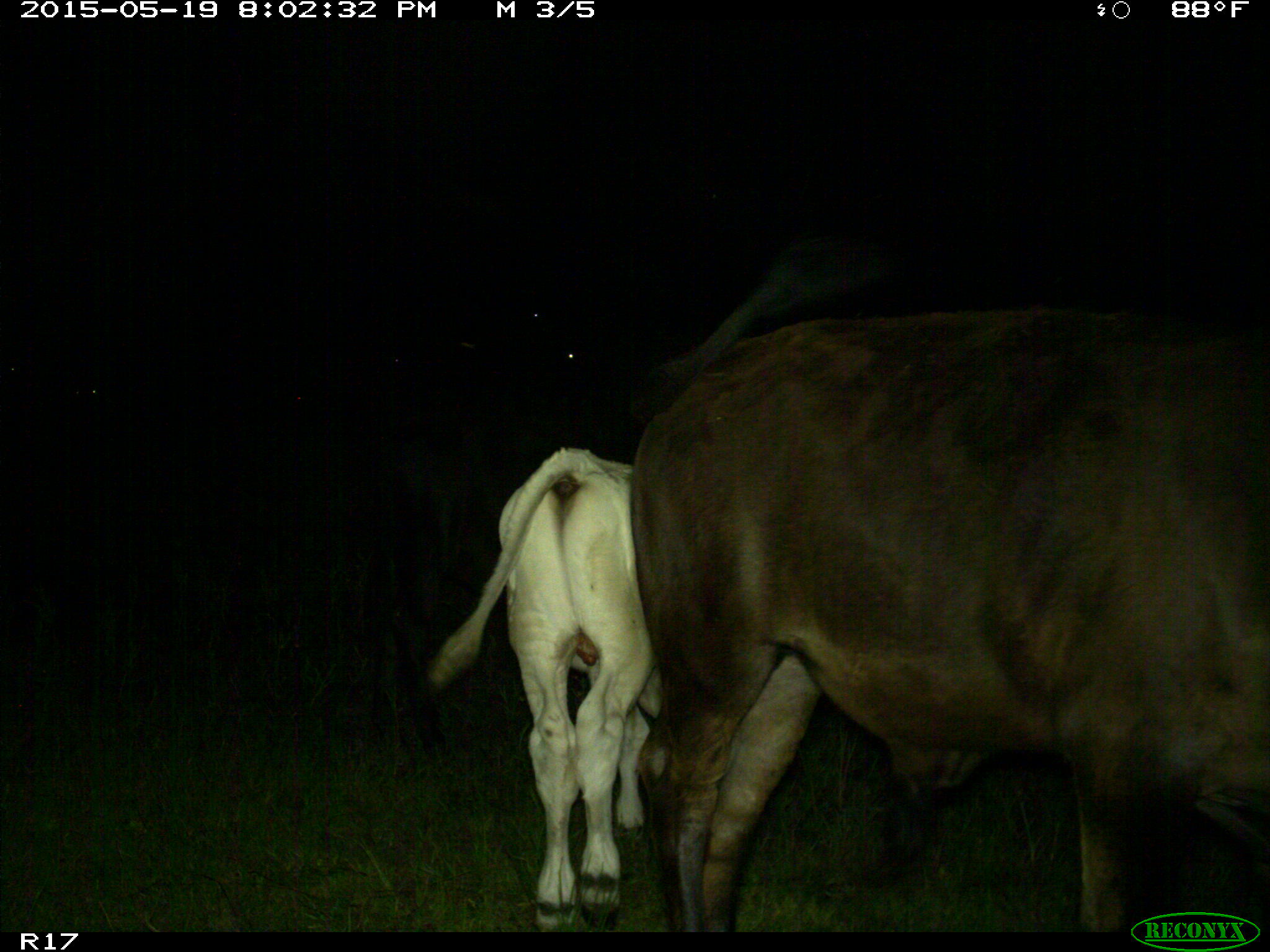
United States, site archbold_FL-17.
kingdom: Animalia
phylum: Chordata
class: Mammalia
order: Artiodactyla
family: Bovidae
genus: Bos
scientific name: Bos taurus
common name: domestic cow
Bos taurus (domestic cow).